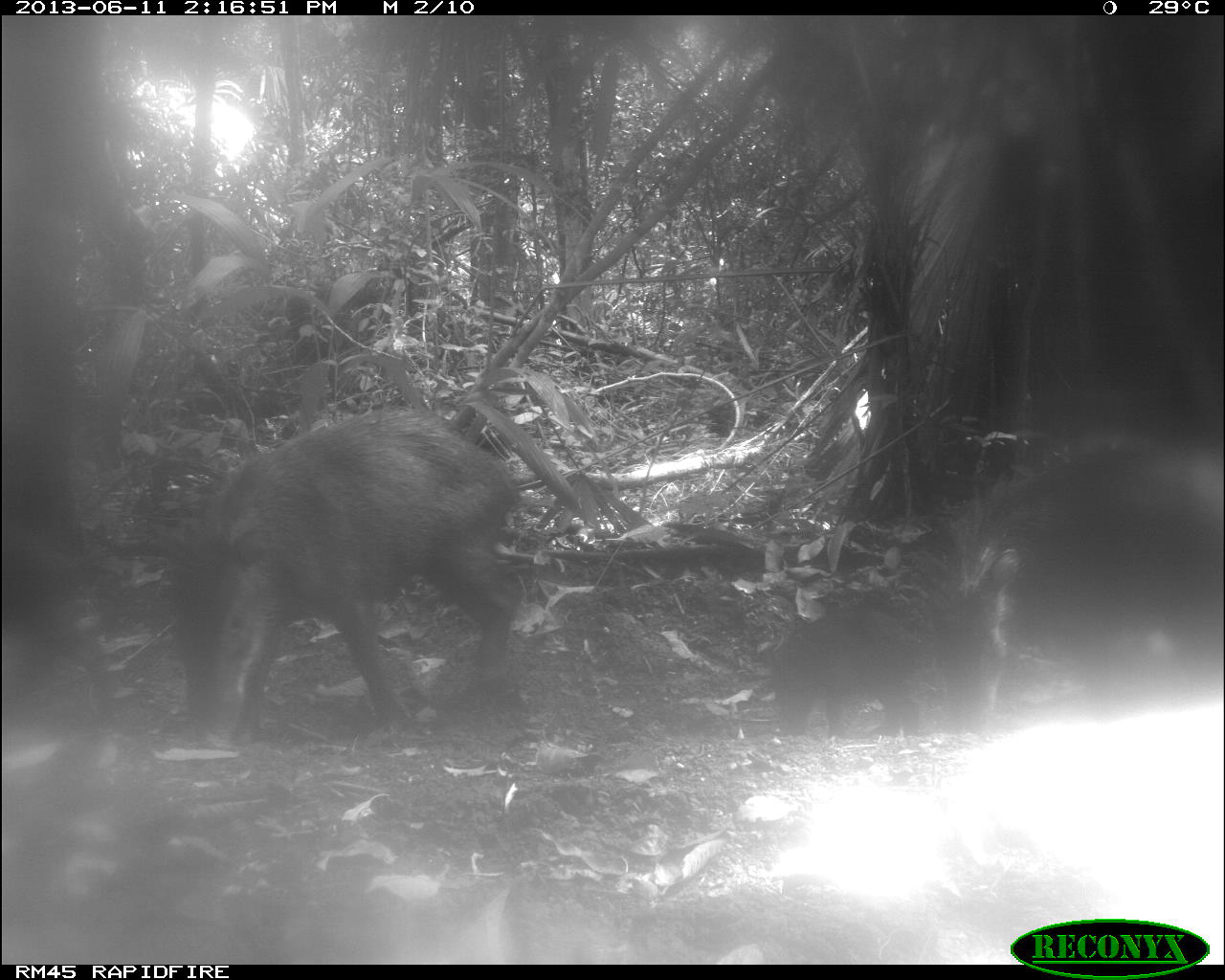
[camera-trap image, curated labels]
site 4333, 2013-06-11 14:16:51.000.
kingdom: Animalia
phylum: Chordata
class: Mammalia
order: Artiodactyla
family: Tayassuidae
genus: Tayassu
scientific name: Tayassu pecari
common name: white-lipped peccary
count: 4